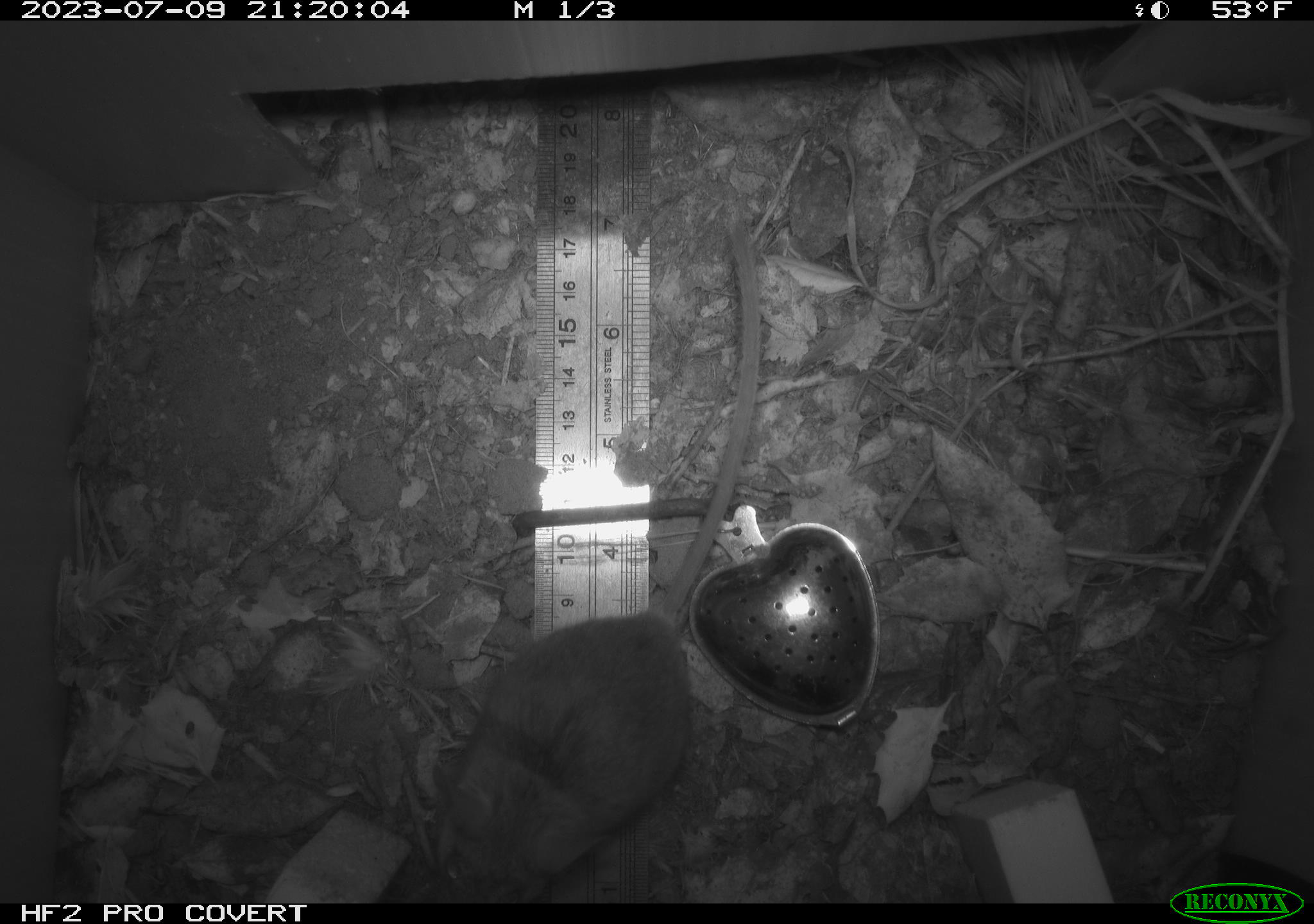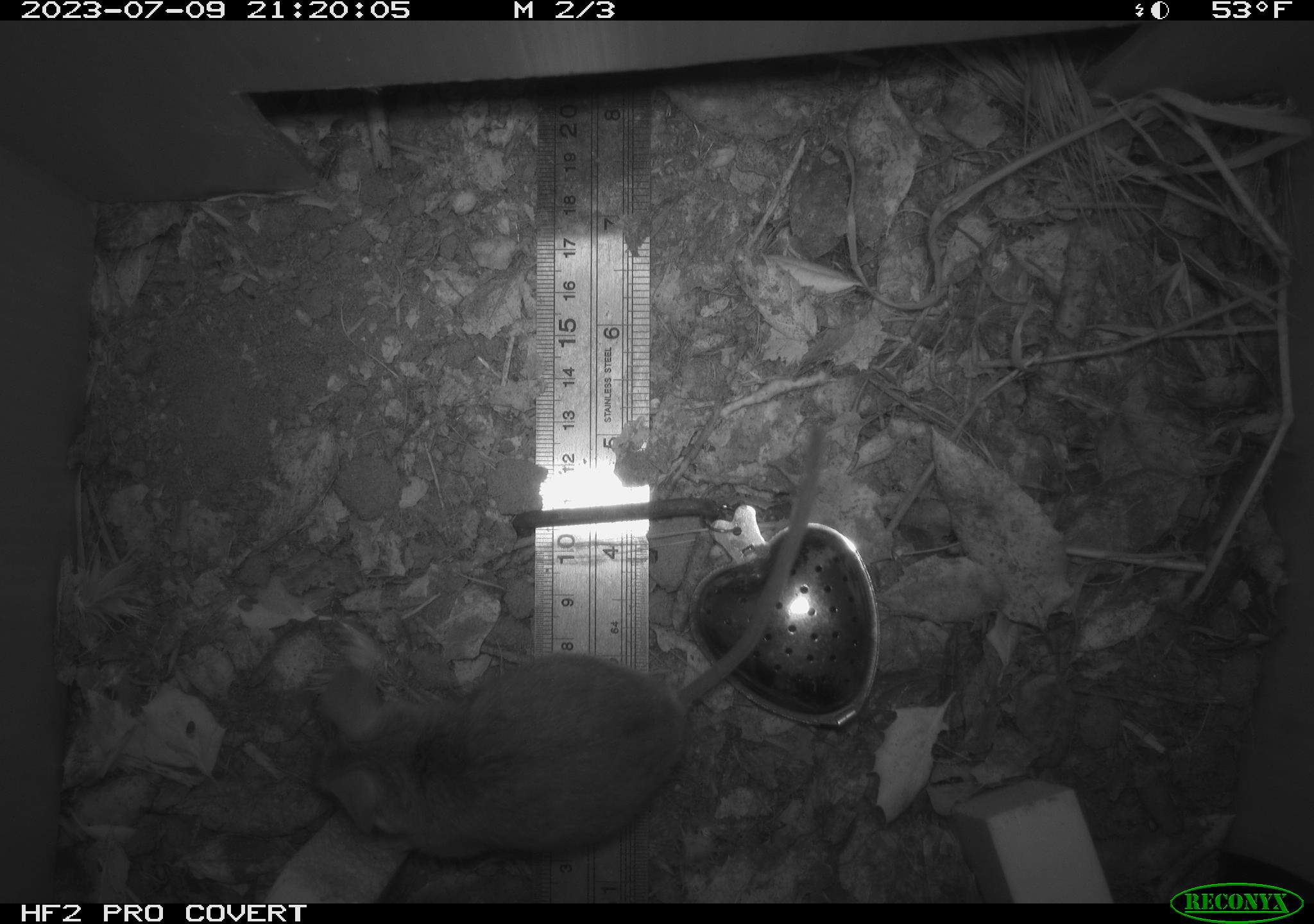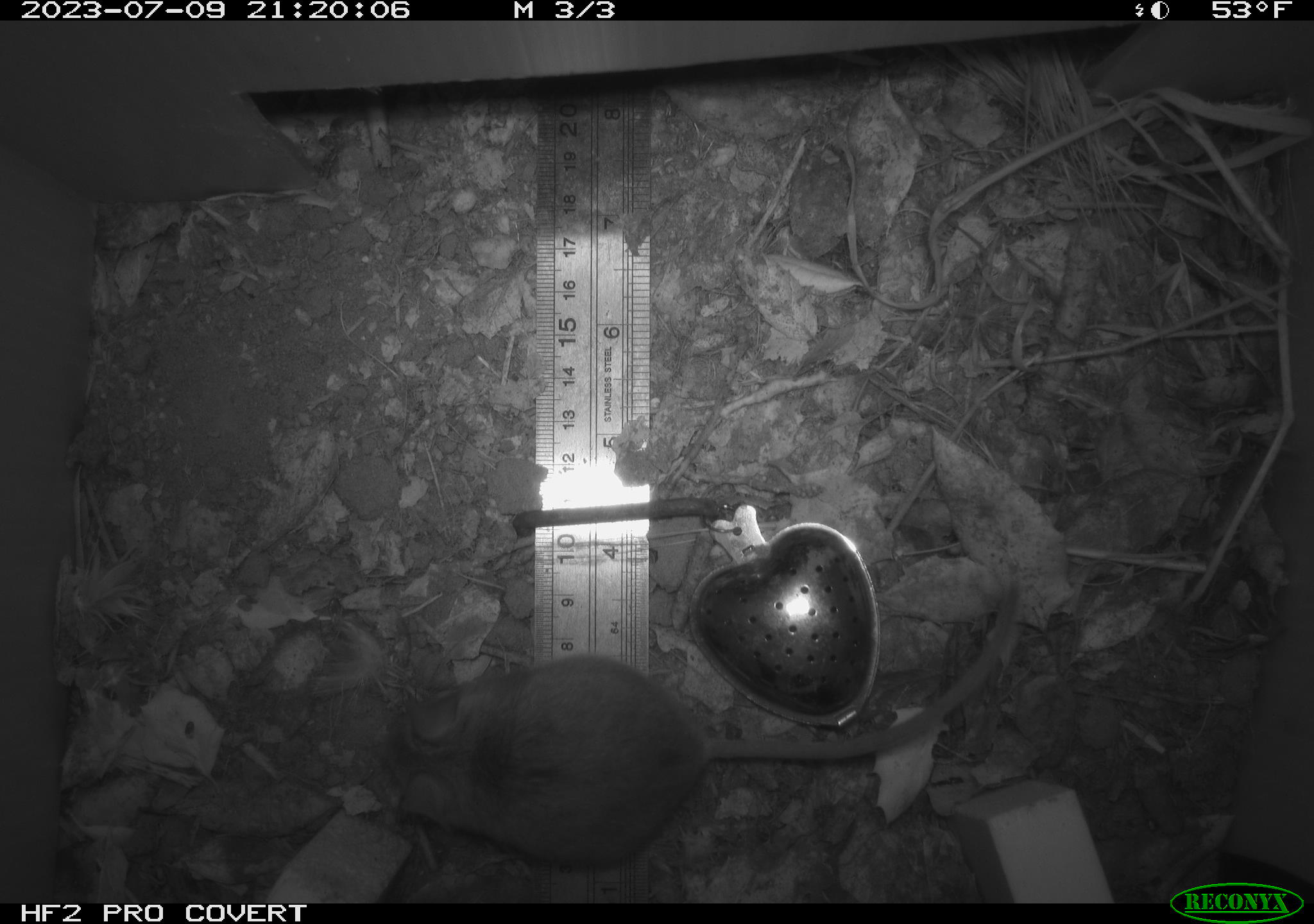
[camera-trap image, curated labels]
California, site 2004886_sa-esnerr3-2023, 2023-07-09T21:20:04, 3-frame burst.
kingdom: Animalia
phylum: Chordata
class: Mammalia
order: Rodentia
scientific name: Rodentia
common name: mouse species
Mouse species (Rodentia).